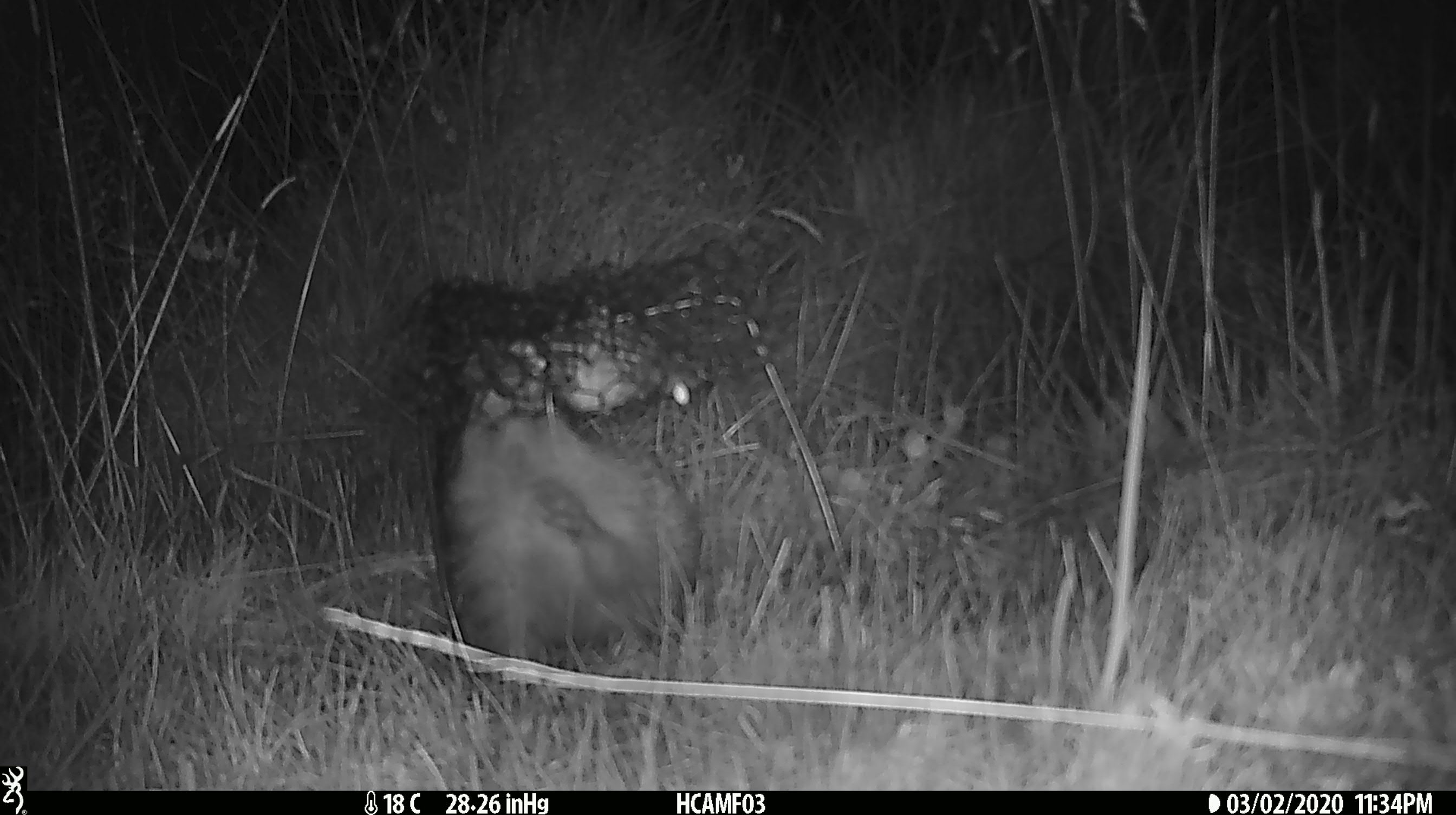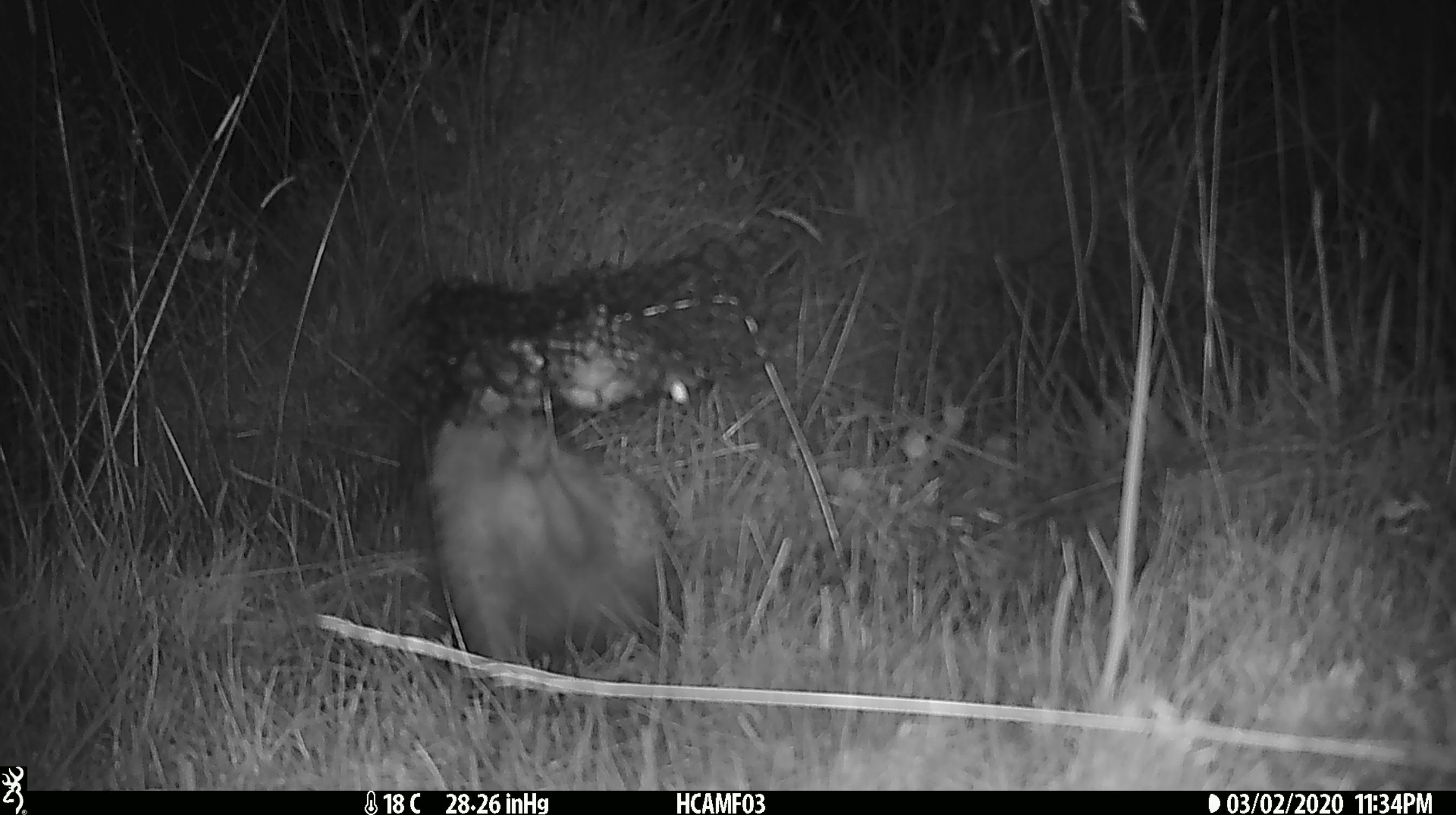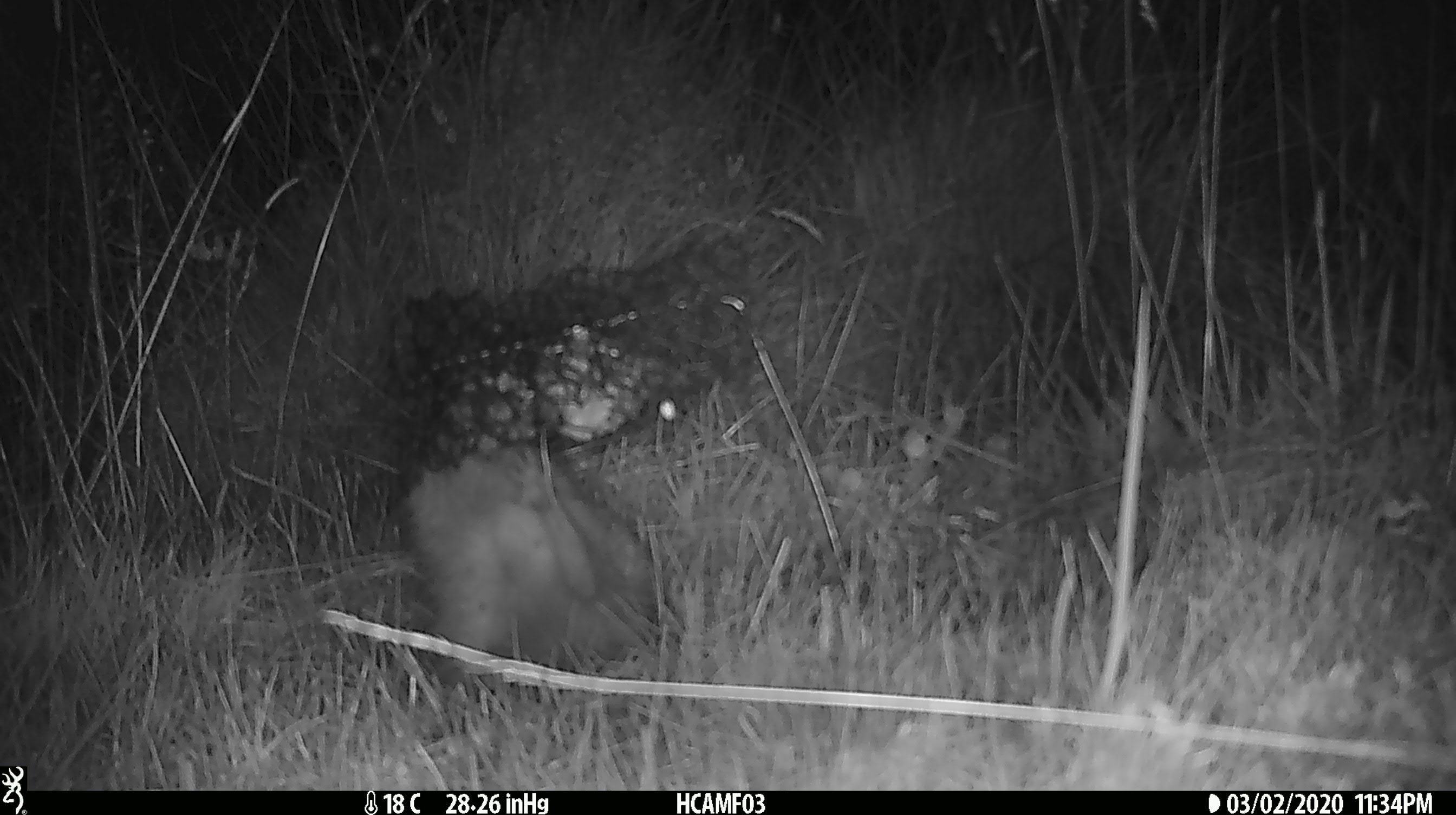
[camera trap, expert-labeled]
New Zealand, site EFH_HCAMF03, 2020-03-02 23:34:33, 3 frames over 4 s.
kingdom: Animalia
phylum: Chordata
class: Mammalia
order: Eulipotyphla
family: Erinaceidae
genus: Erinaceus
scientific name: Erinaceus europaeus europaeus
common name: european hedgehog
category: hedgehog